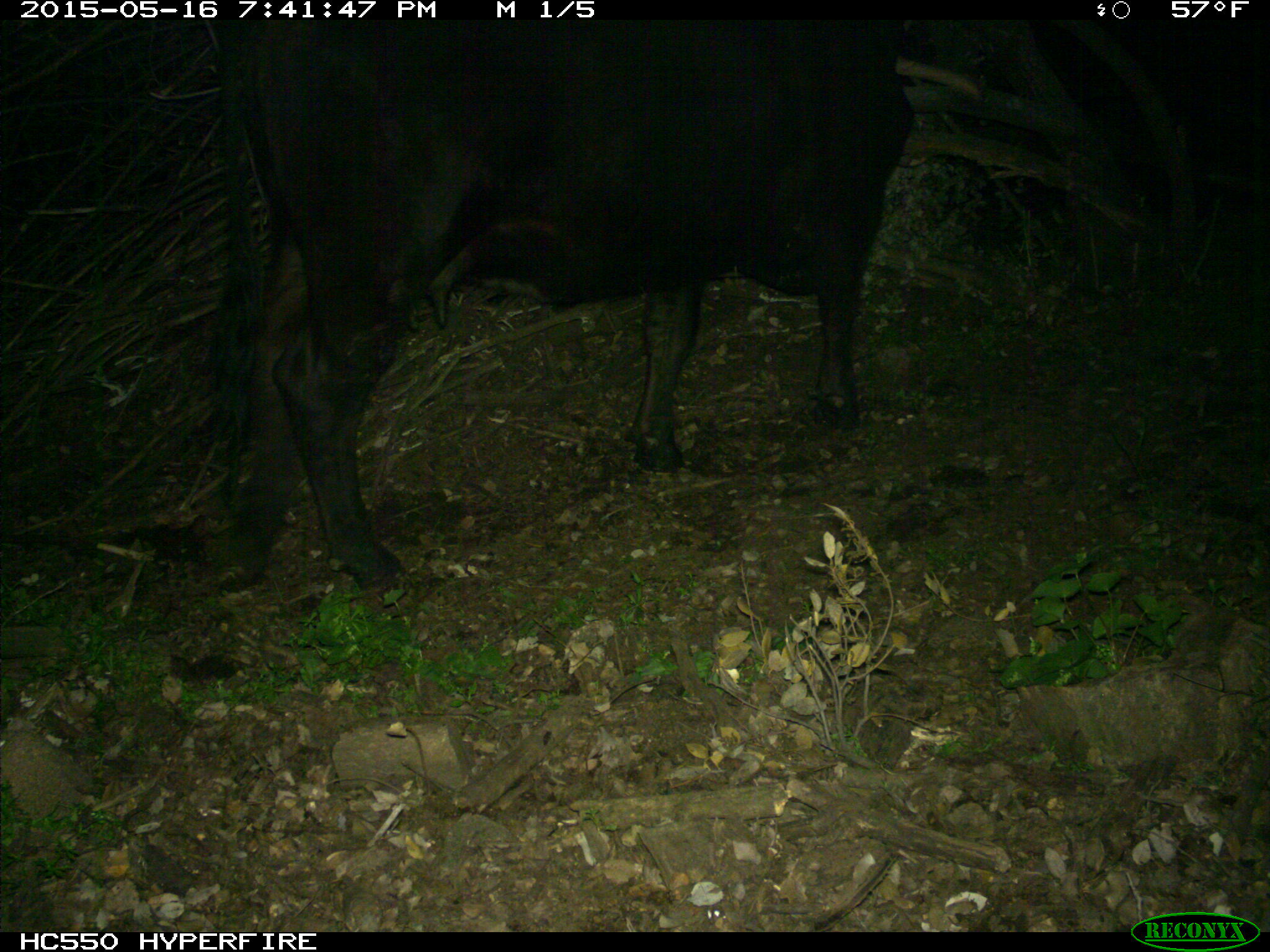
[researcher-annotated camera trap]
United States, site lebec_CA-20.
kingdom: Animalia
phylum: Chordata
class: Mammalia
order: Artiodactyla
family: Bovidae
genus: Bos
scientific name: Bos taurus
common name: domestic cow